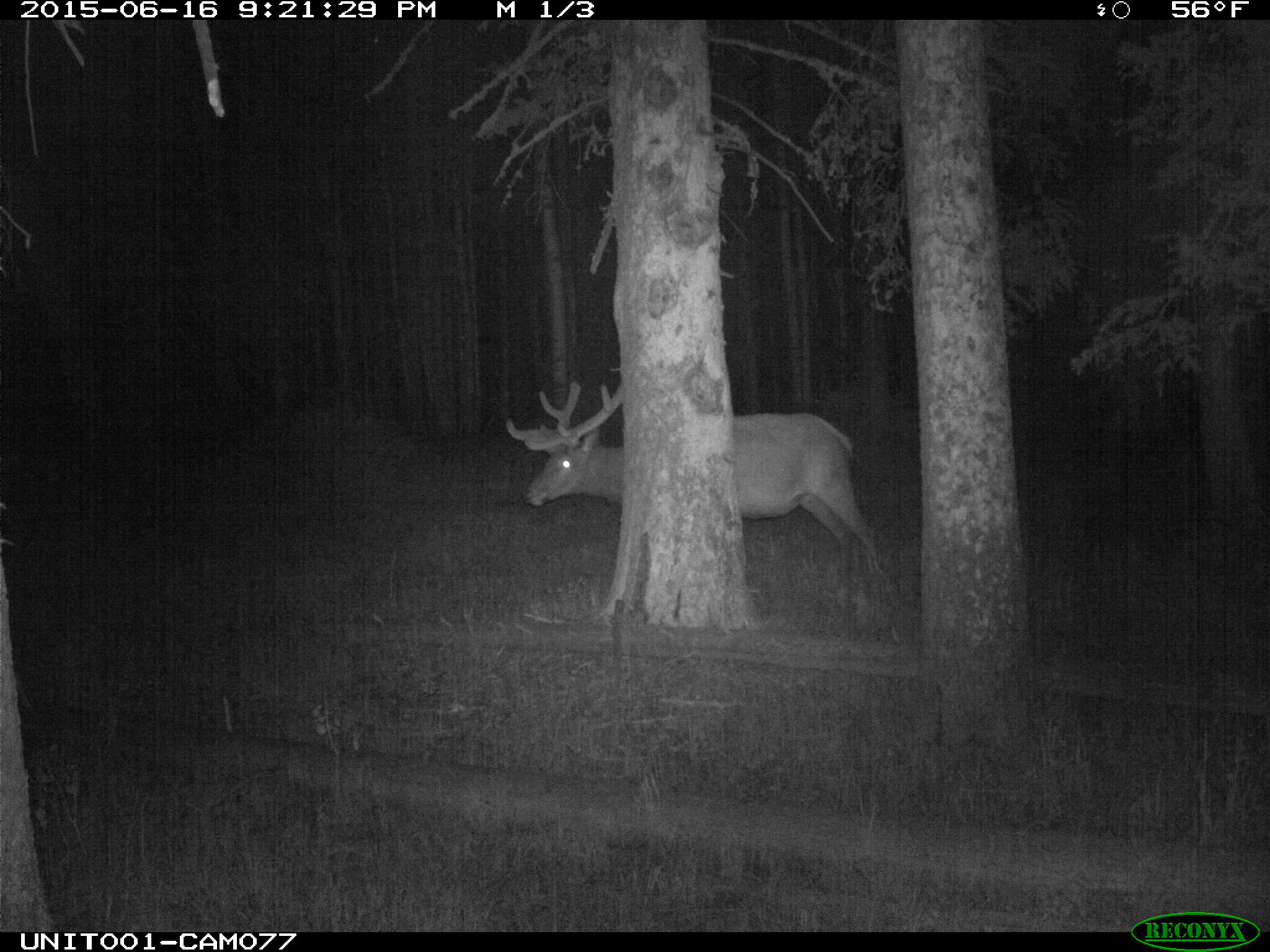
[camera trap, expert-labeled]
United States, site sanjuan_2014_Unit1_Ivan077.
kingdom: Animalia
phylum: Chordata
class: Mammalia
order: Artiodactyla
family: Cervidae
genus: Cervus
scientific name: Cervus elaphus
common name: red deer